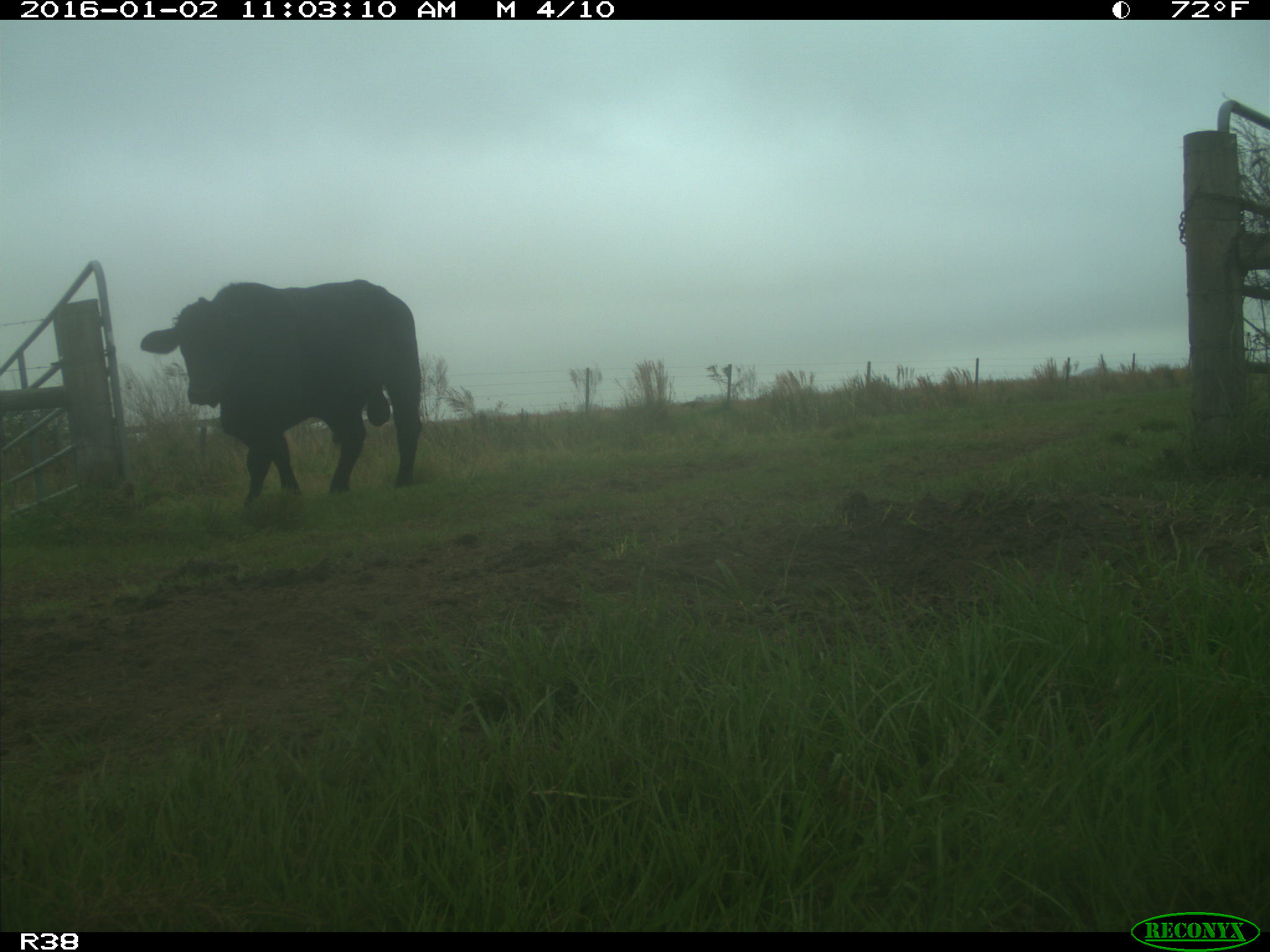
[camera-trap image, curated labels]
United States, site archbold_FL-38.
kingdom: Animalia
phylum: Chordata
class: Mammalia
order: Artiodactyla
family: Bovidae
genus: Bos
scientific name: Bos taurus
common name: domestic cow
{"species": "Bos taurus (domestic cow)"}